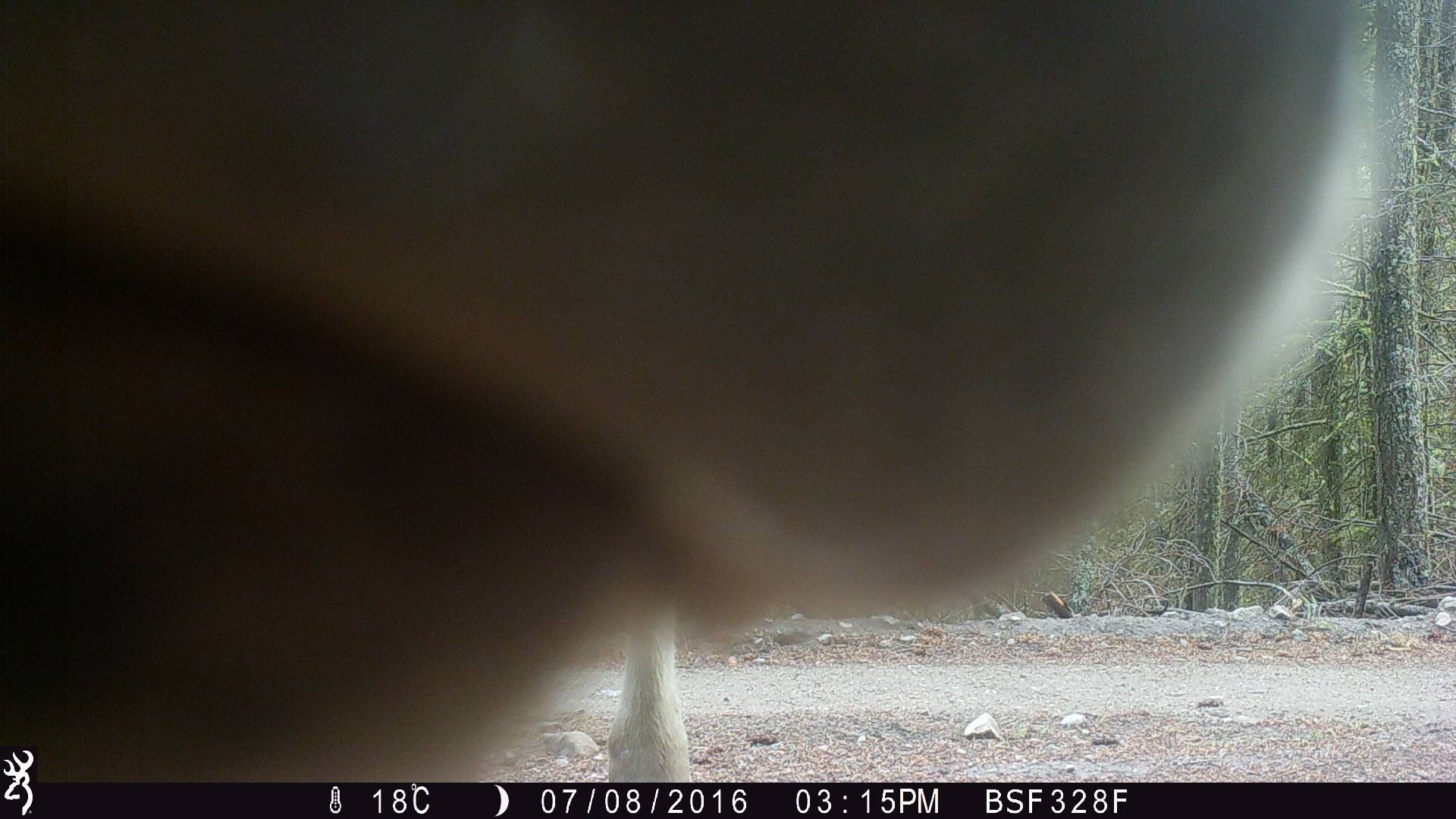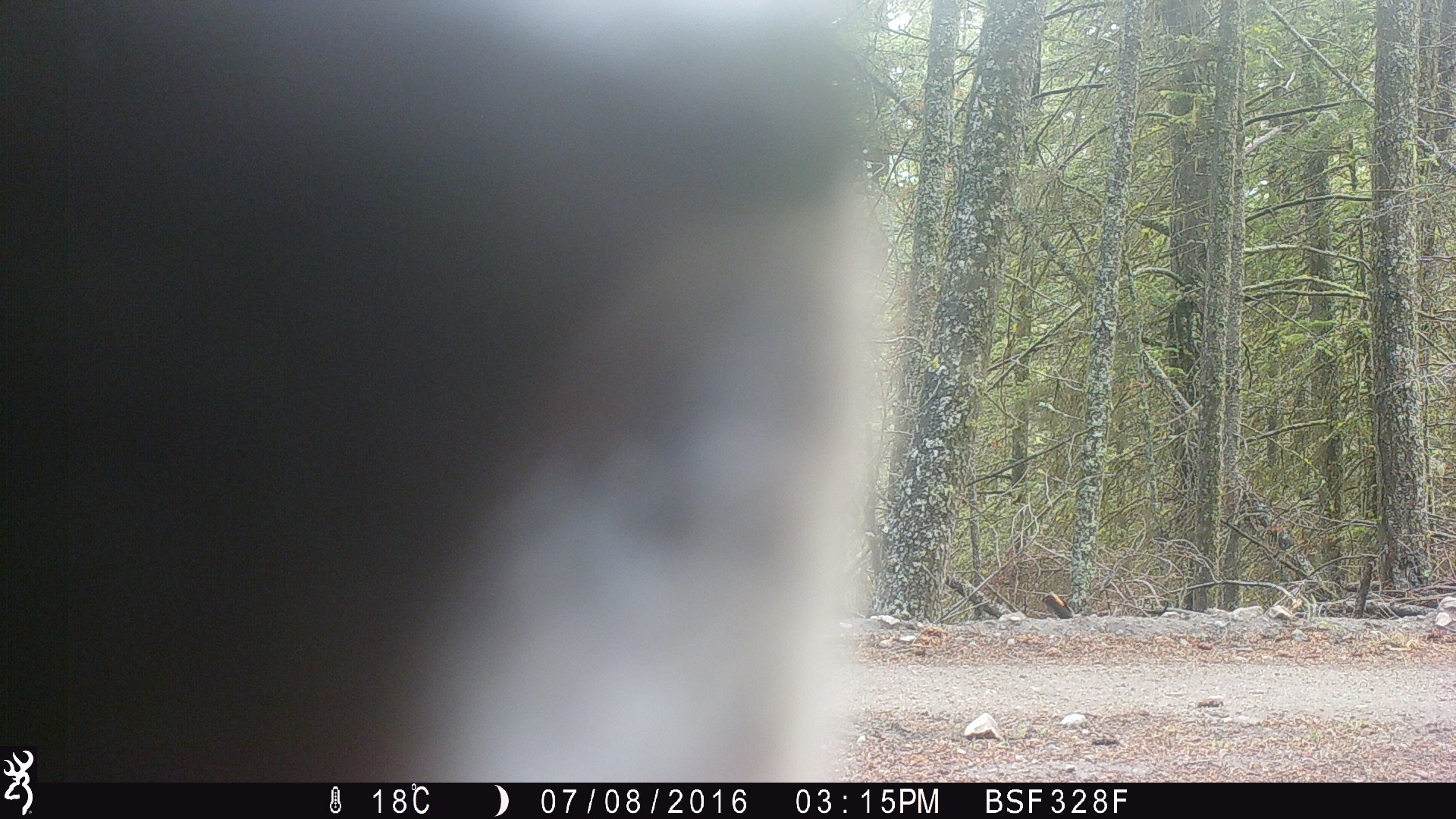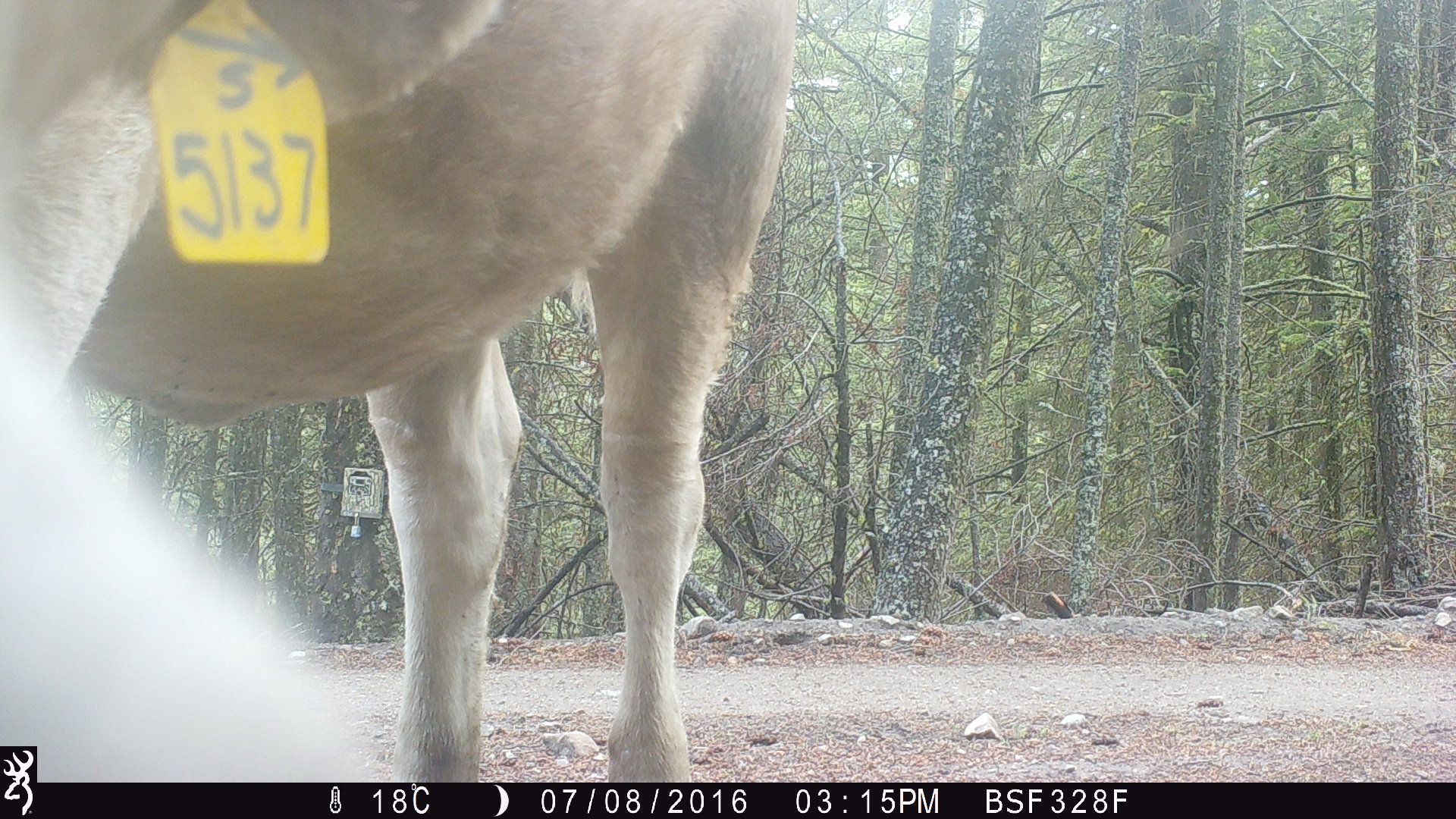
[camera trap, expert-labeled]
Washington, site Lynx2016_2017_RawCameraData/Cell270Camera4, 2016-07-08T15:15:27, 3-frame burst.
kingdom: Animalia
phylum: Chordata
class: Mammalia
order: Artiodactyla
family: Bovidae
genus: Bos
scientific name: Bos taurus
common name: domestic cattle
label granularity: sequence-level